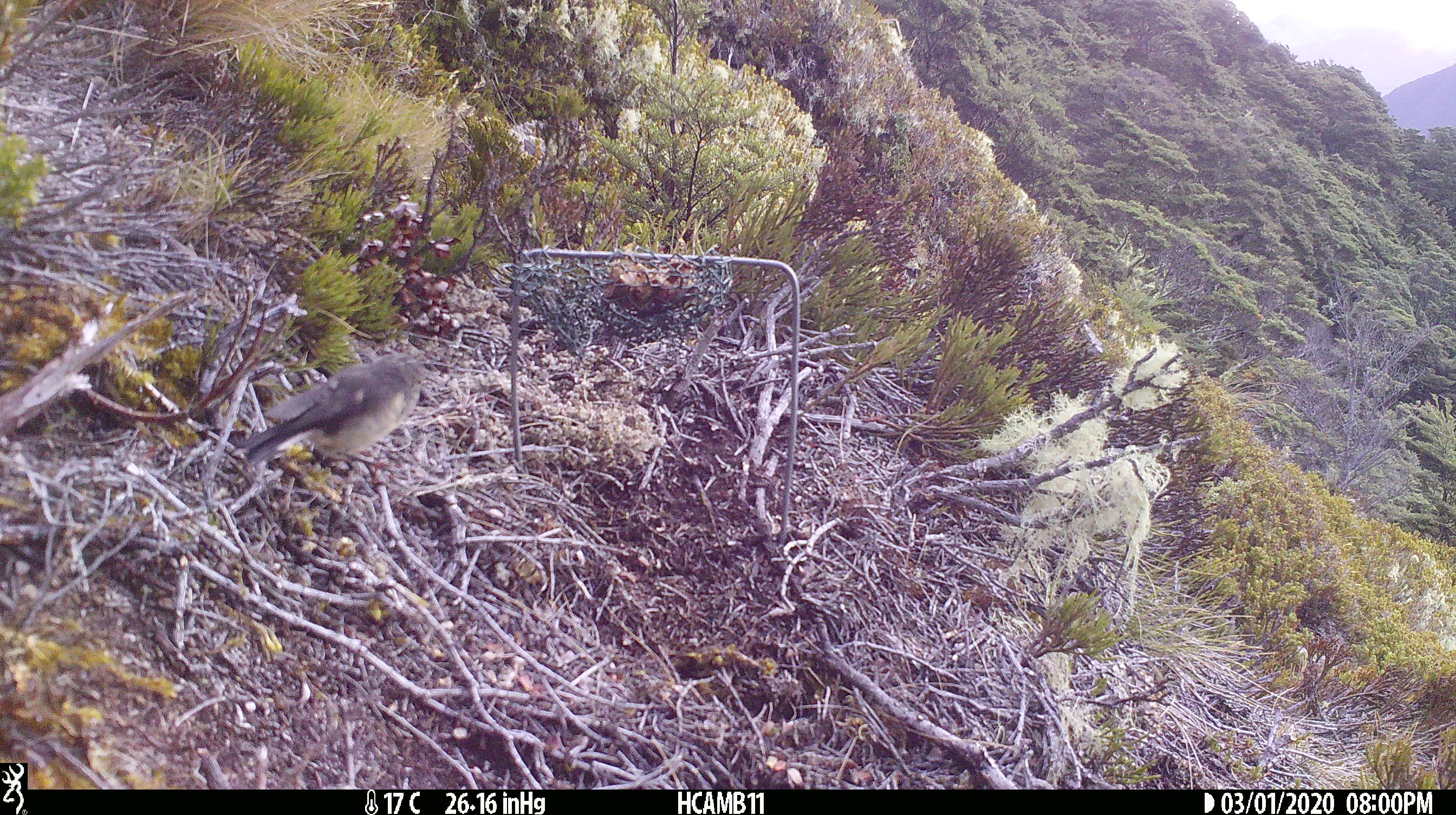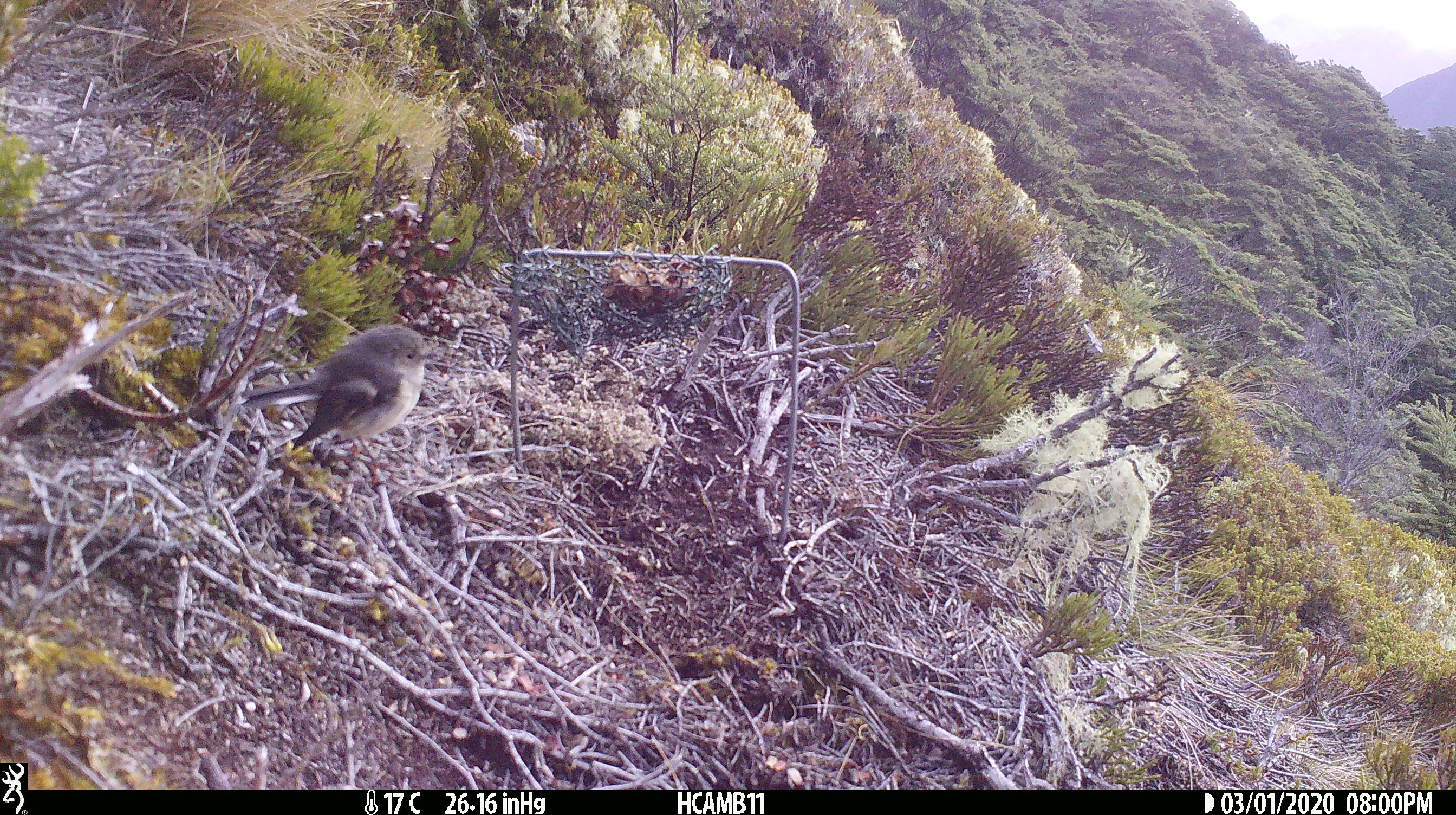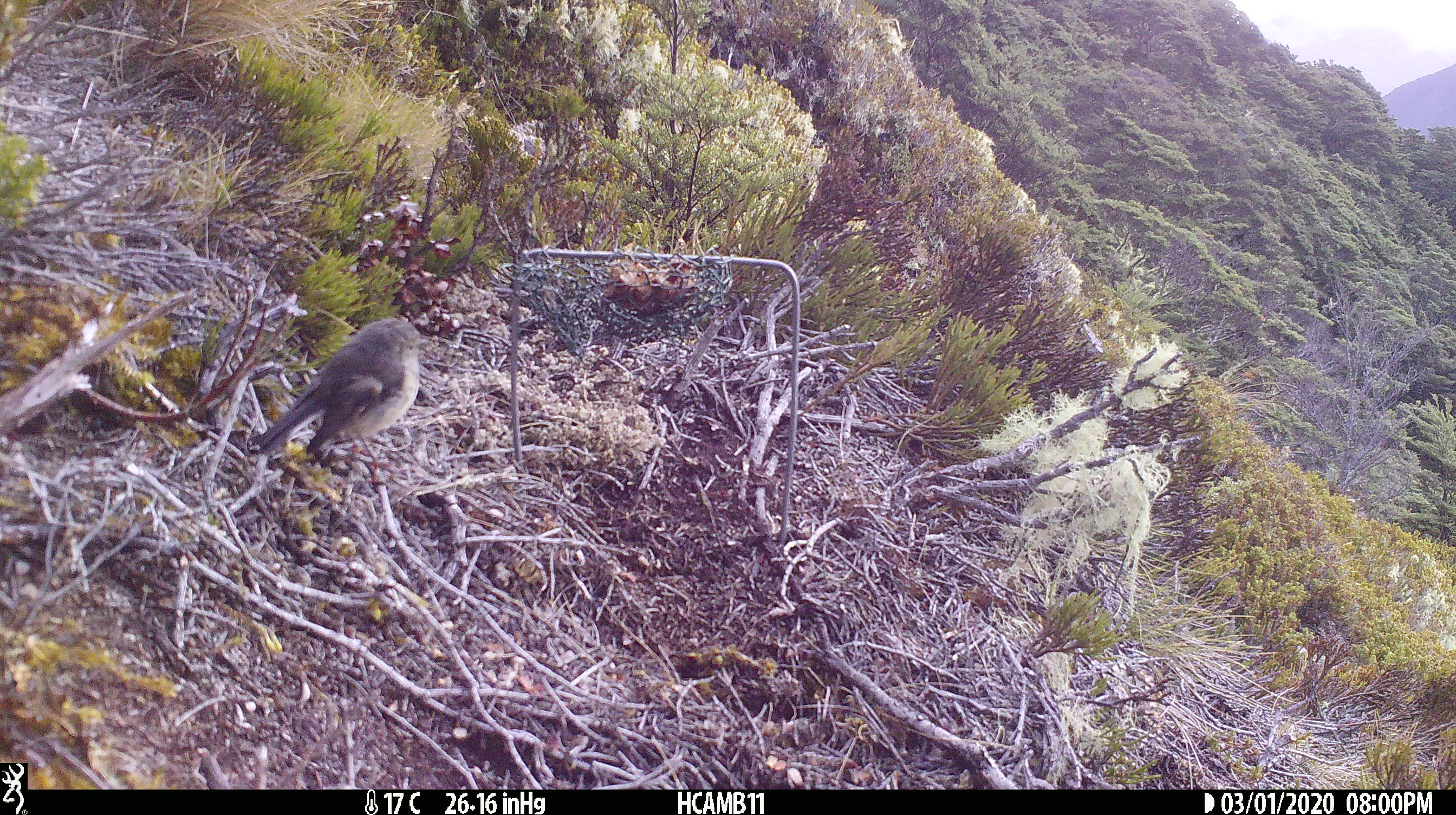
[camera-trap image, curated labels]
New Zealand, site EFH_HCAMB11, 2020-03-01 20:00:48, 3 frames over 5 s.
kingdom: Animalia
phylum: Chordata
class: Aves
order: Passeriformes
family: Petroicidae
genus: Petroica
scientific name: Petroica macrocephala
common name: tomtit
Tomtit (Petroica macrocephala).